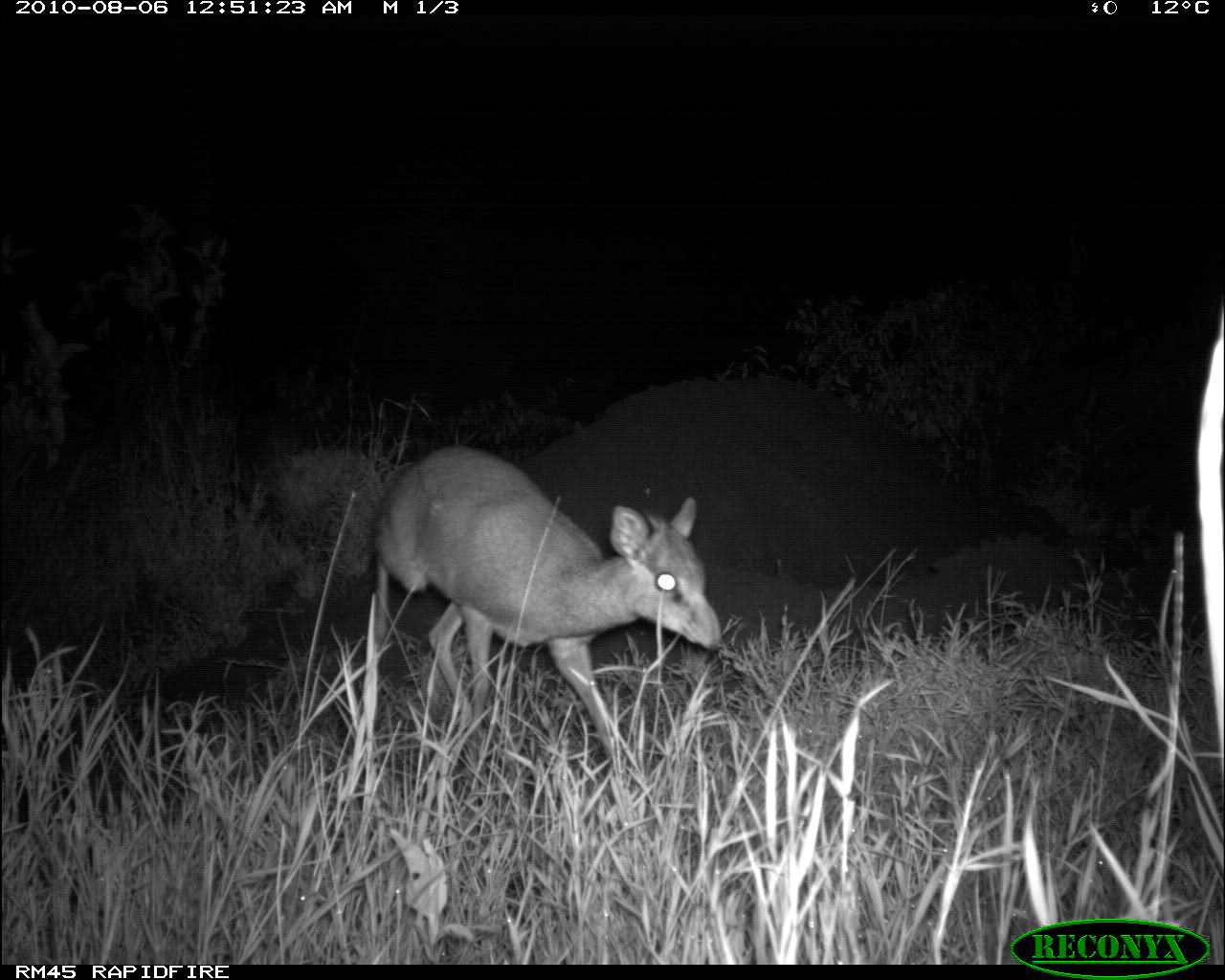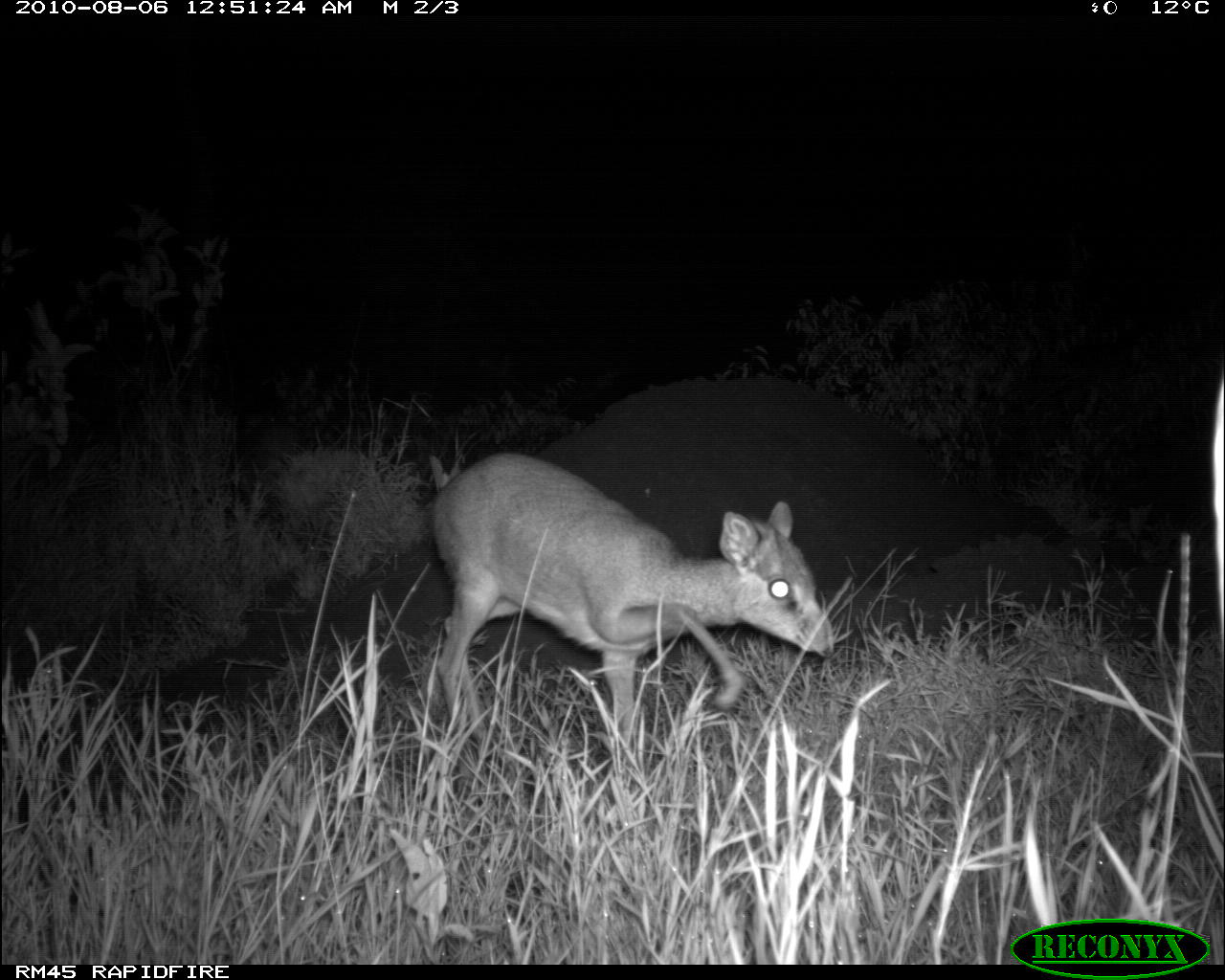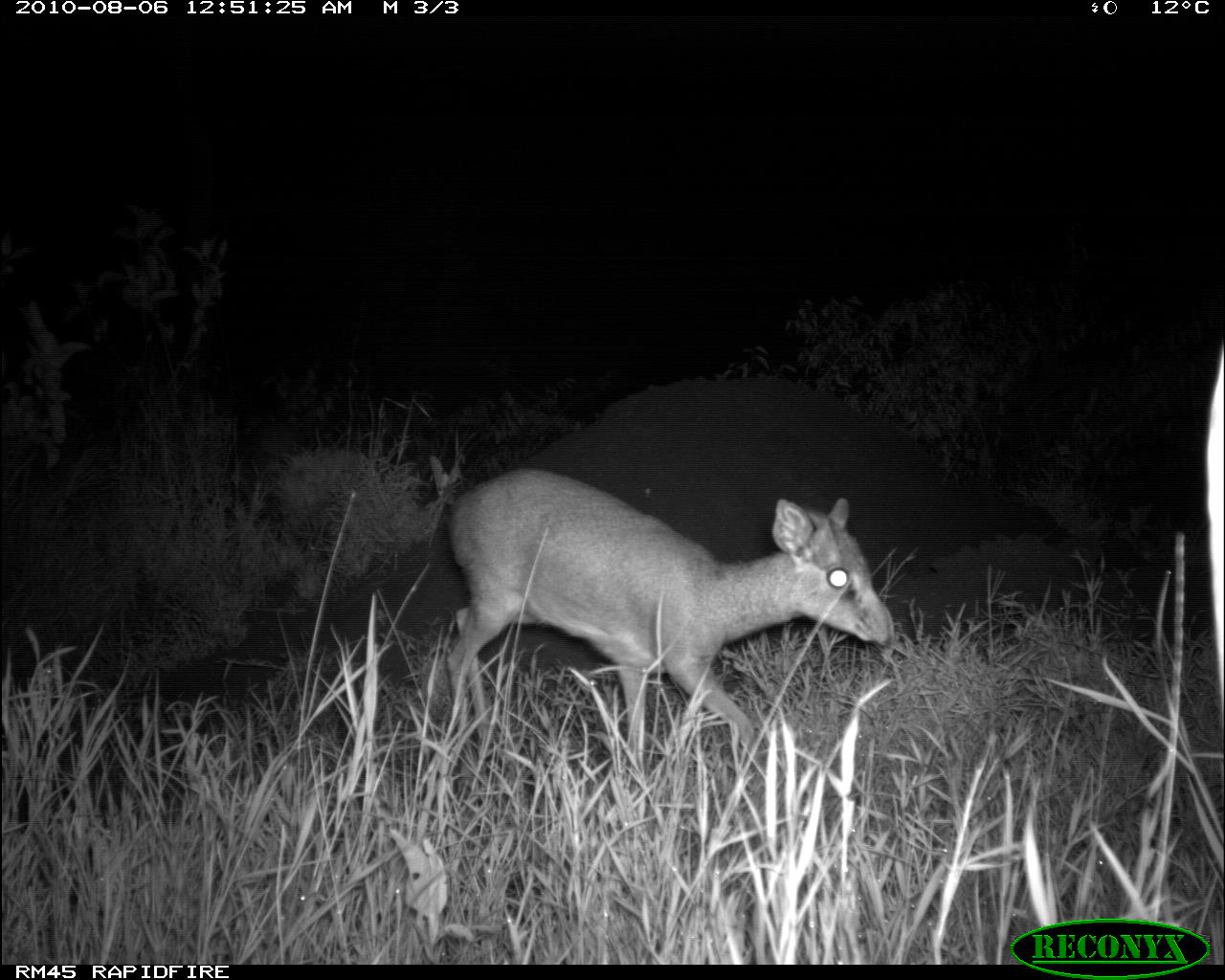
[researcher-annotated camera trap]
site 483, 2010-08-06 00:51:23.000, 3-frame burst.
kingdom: Animalia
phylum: Chordata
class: Mammalia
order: Artiodactyla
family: Bovidae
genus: Madoqua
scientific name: Madoqua guentheri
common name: günther's dik-dik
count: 1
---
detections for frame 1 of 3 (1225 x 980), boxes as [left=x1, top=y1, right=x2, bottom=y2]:
madoqua guentheri: [left=370, top=446, right=721, bottom=767]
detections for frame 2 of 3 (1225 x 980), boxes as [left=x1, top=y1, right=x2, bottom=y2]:
madoqua guentheri: [left=426, top=450, right=834, bottom=786]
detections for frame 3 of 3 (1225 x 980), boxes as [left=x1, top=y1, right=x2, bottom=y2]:
madoqua guentheri: [left=441, top=467, right=896, bottom=785]